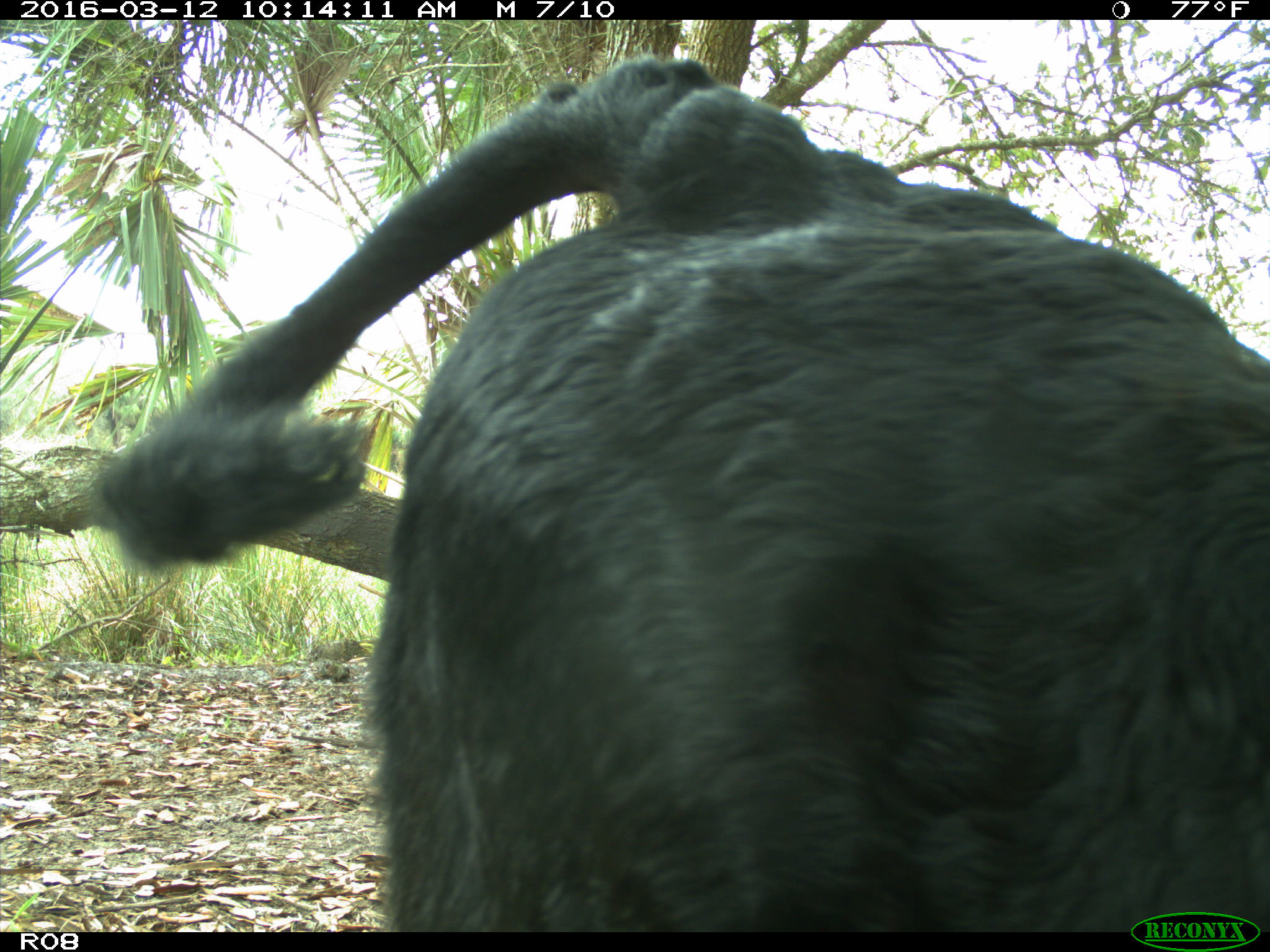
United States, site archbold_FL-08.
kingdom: Animalia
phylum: Chordata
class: Mammalia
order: Artiodactyla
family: Bovidae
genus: Bos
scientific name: Bos taurus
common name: domestic cow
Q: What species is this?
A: Bos taurus (domestic cow).